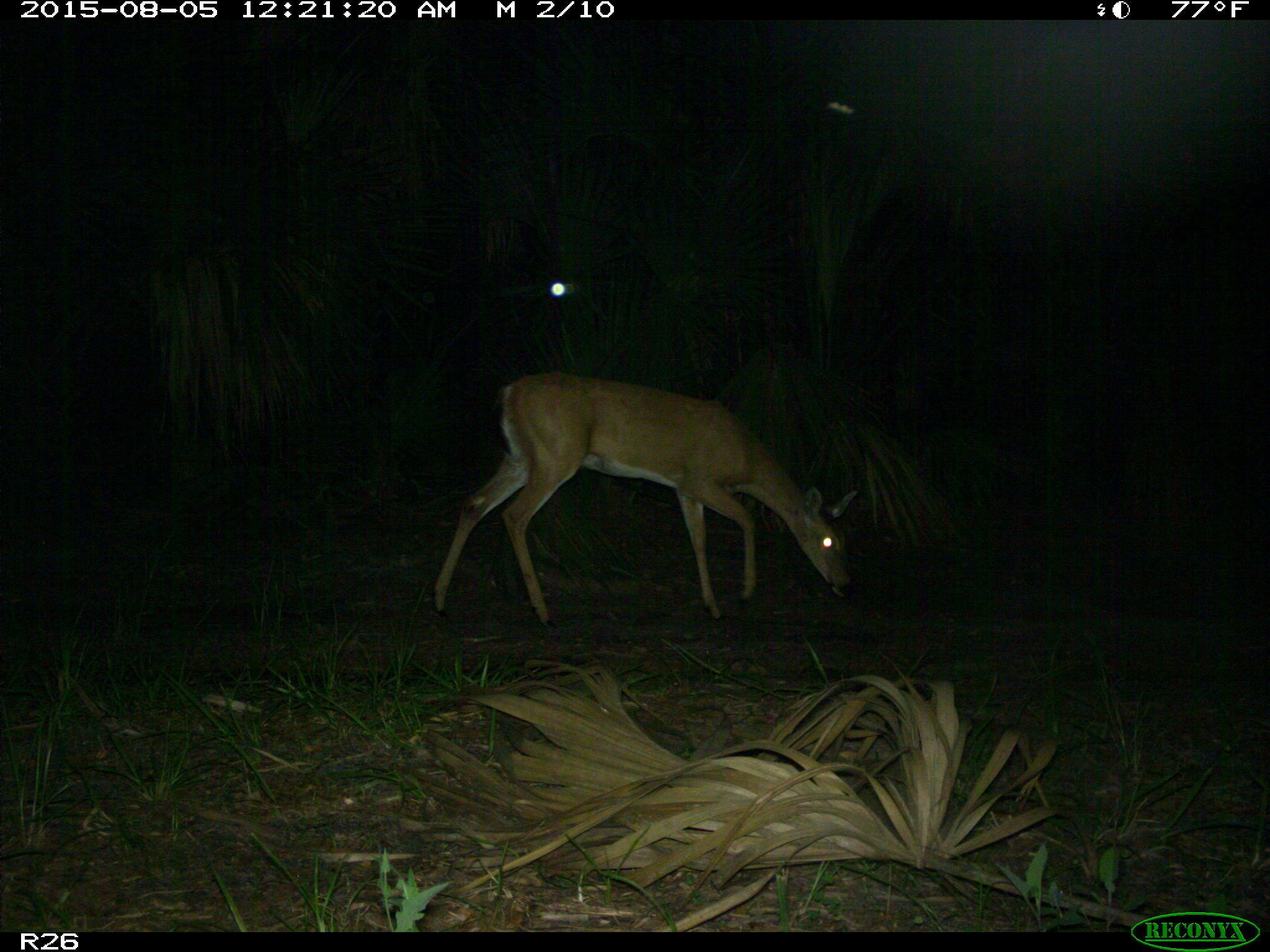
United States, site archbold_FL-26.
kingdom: Animalia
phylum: Chordata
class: Mammalia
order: Artiodactyla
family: Cervidae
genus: Odocoileus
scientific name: Odocoileus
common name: deer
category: unidentified deer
Unidentified deer (deer) (Odocoileus).